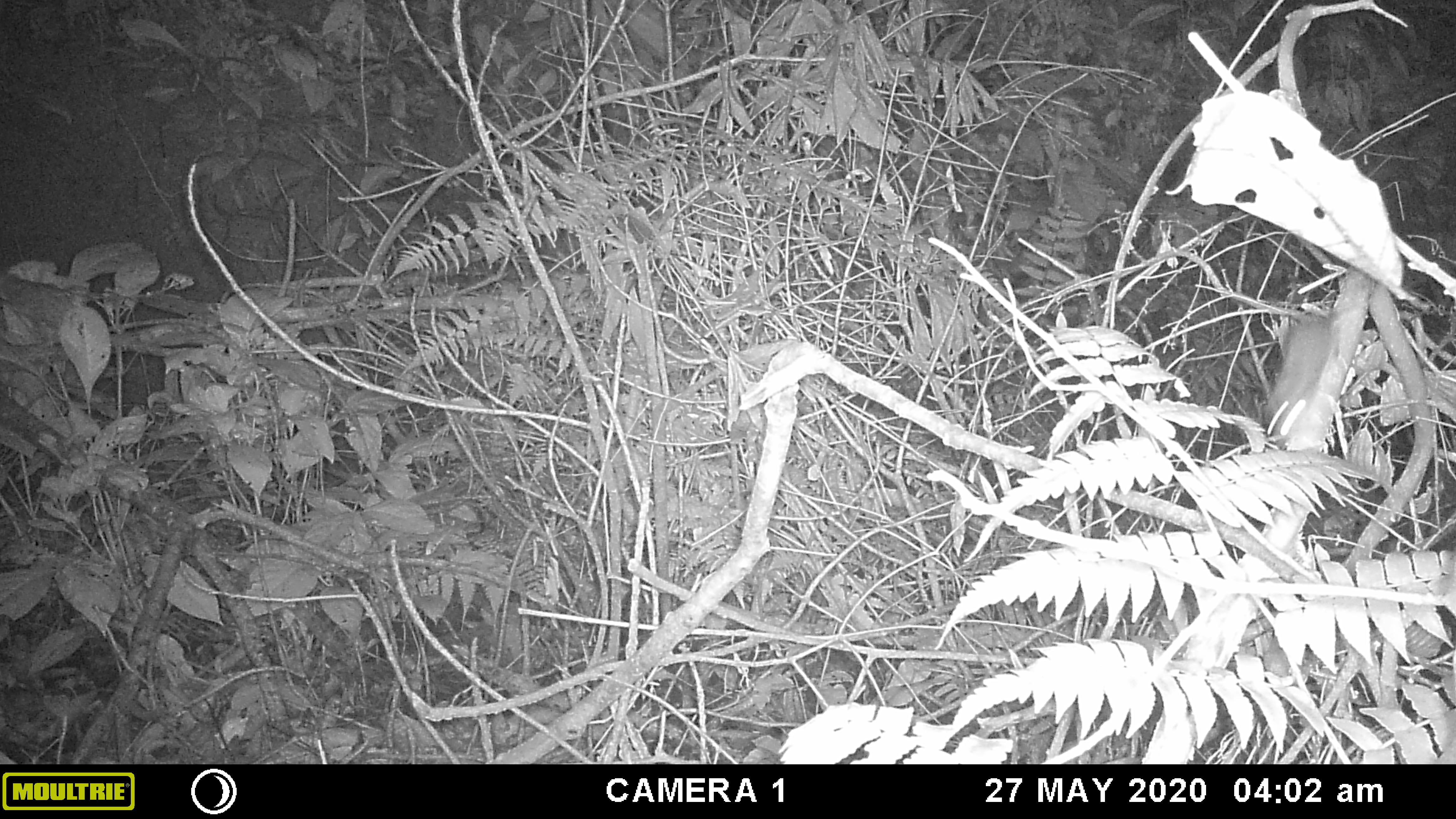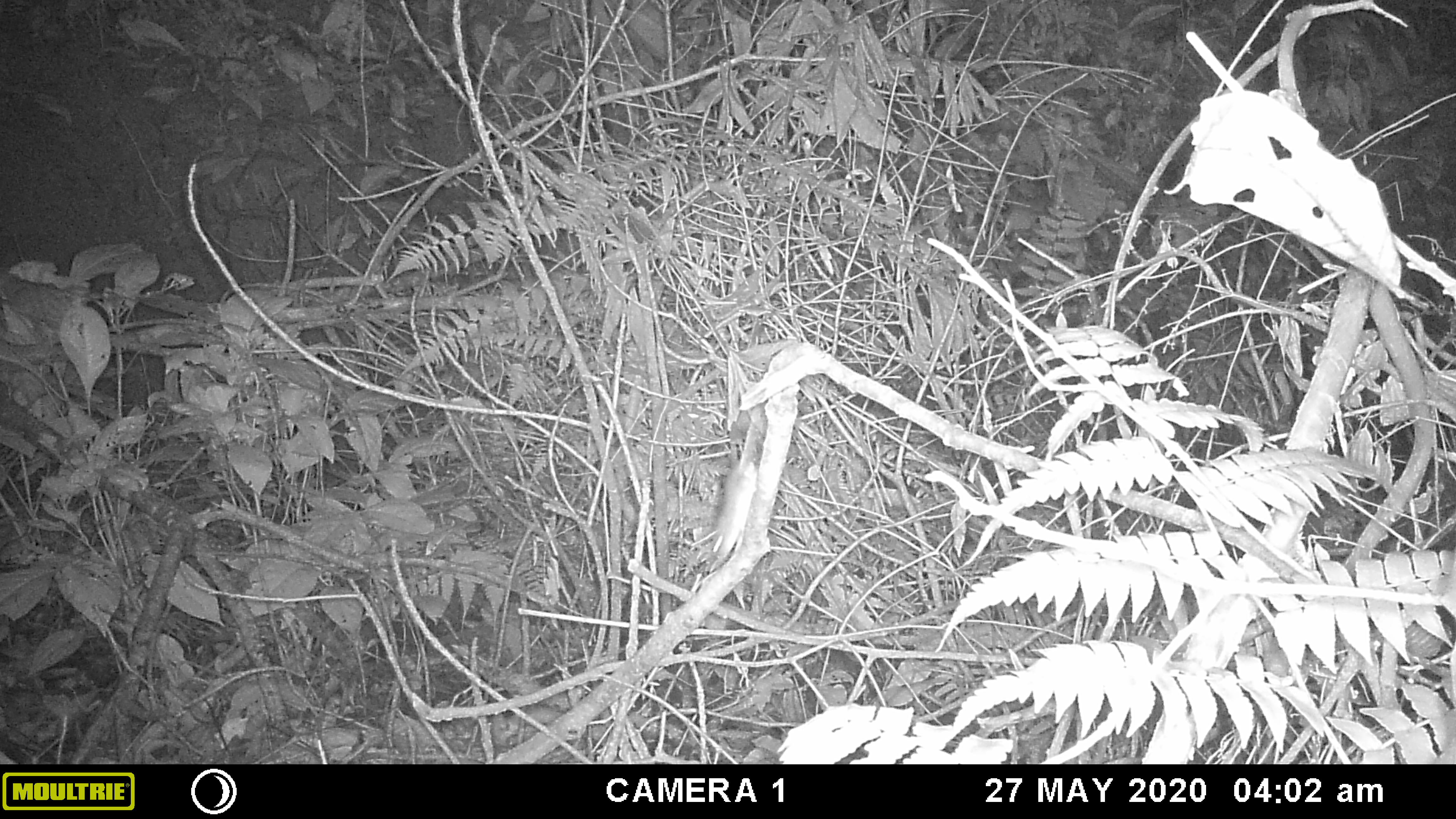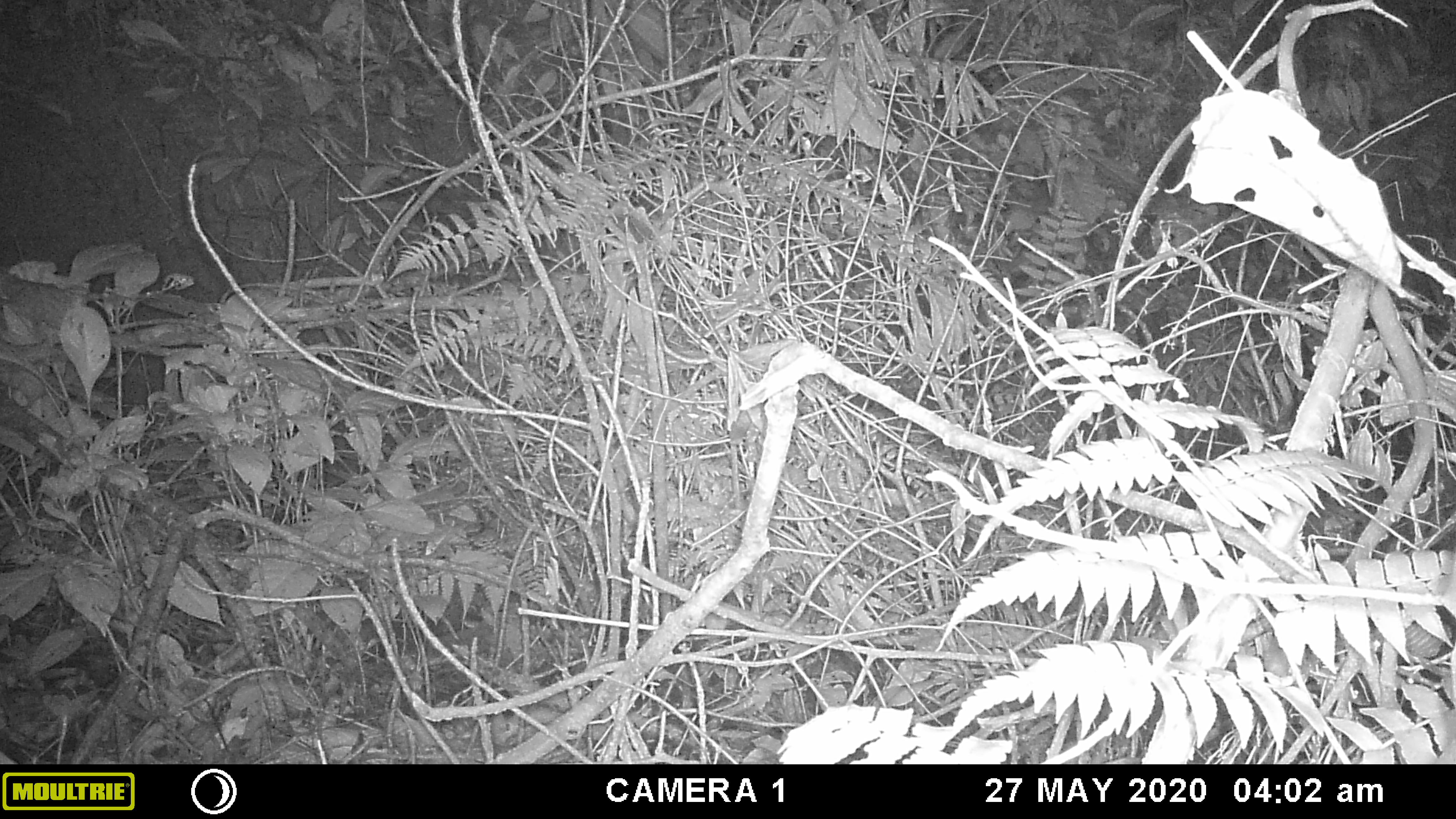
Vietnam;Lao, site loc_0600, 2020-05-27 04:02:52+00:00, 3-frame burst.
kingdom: Animalia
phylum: Chordata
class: Mammalia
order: Rodentia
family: Muridae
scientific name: Muridae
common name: old-world mice and rats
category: unidentified murid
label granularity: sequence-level